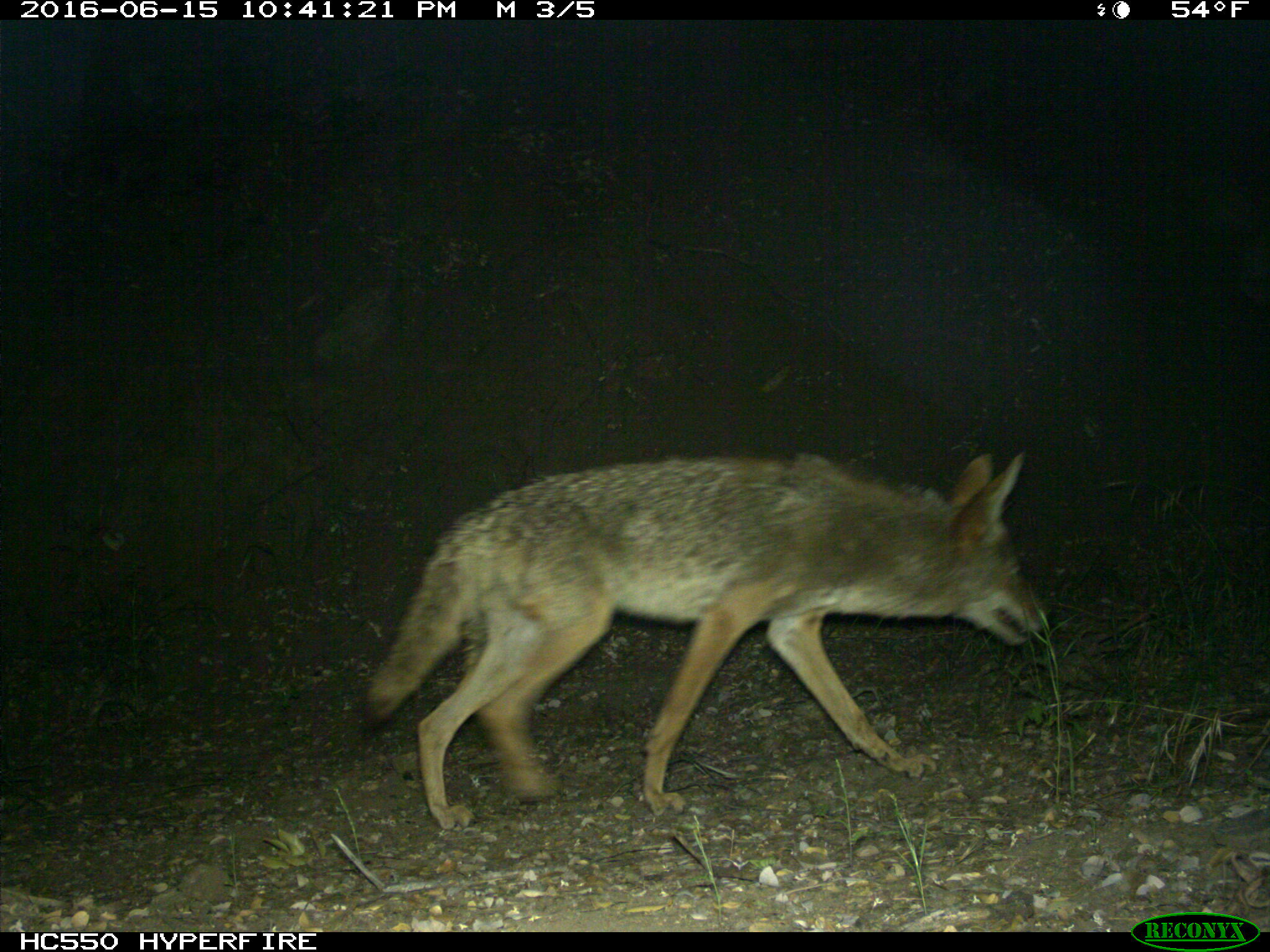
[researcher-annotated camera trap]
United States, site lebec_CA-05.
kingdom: Animalia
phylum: Chordata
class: Mammalia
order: Carnivora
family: Canidae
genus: Canis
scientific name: Canis latrans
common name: coyote